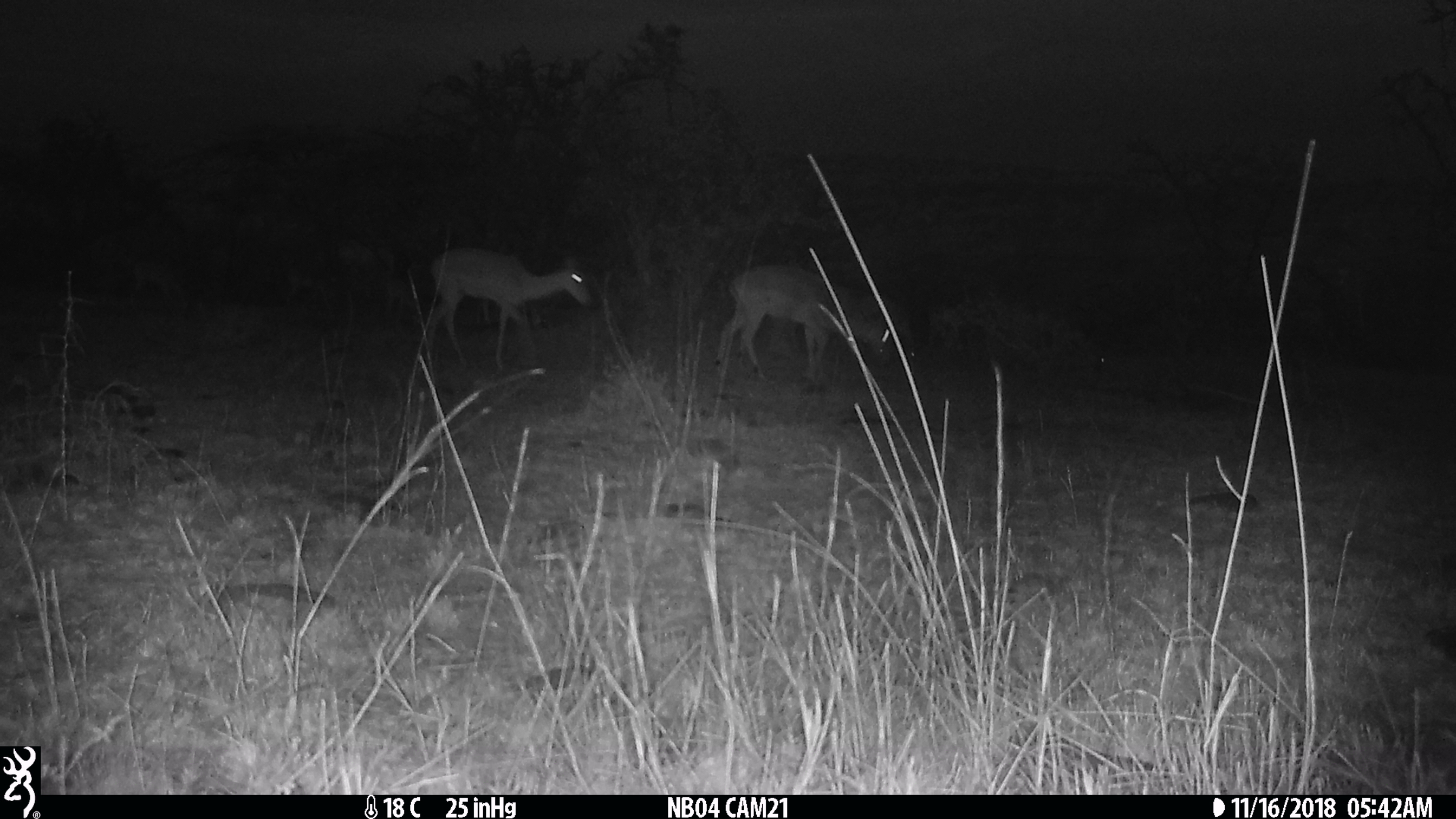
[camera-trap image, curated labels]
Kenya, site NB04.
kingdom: Animalia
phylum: Chordata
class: Mammalia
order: Artiodactyla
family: Bovidae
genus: Aepyceros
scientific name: Aepyceros melampus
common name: impala